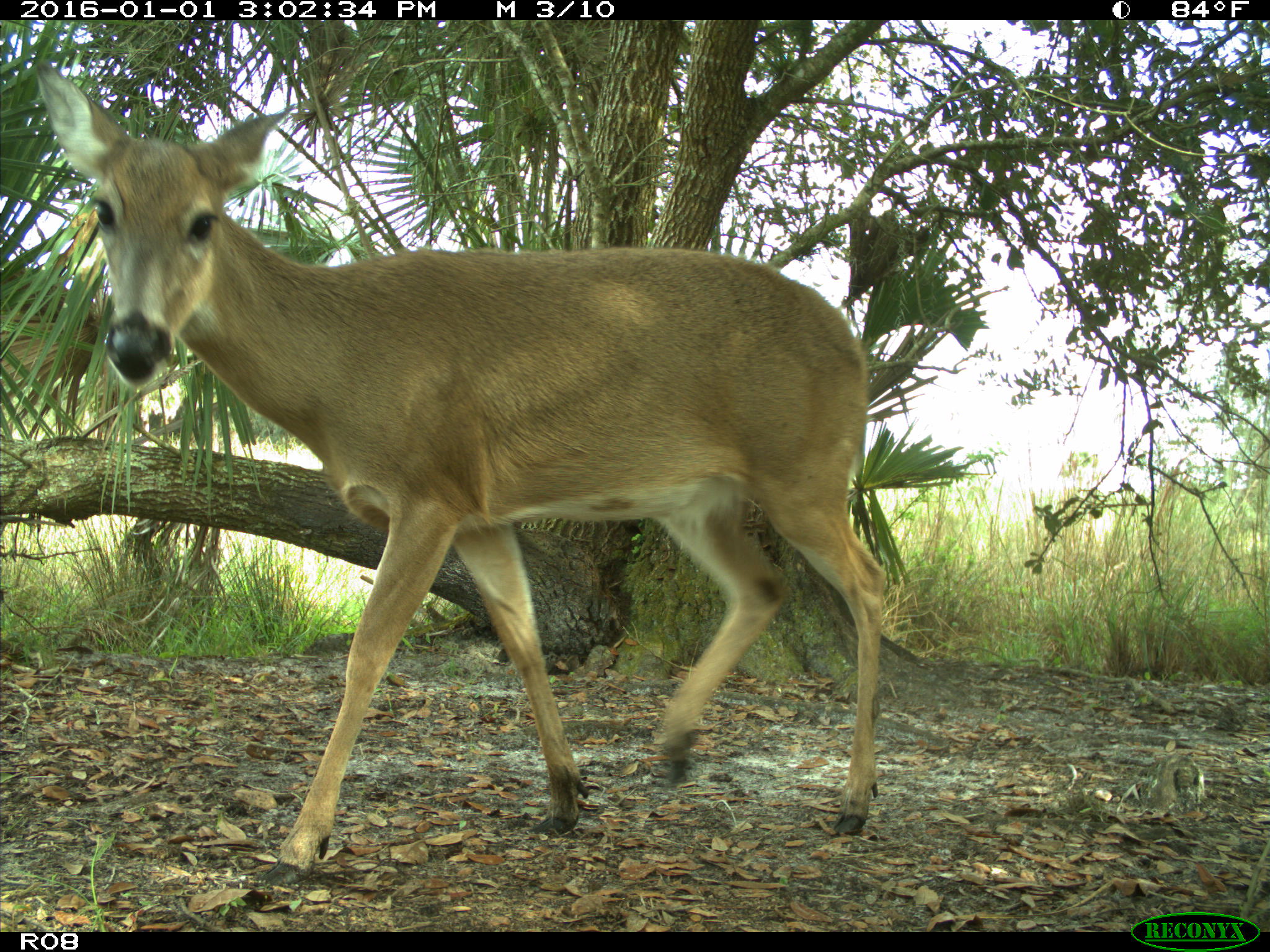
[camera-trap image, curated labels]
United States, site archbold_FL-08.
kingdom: Animalia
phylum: Chordata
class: Mammalia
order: Artiodactyla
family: Cervidae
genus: Odocoileus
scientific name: Odocoileus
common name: deer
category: unidentified deer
Unidentified deer (deer) (Odocoileus).